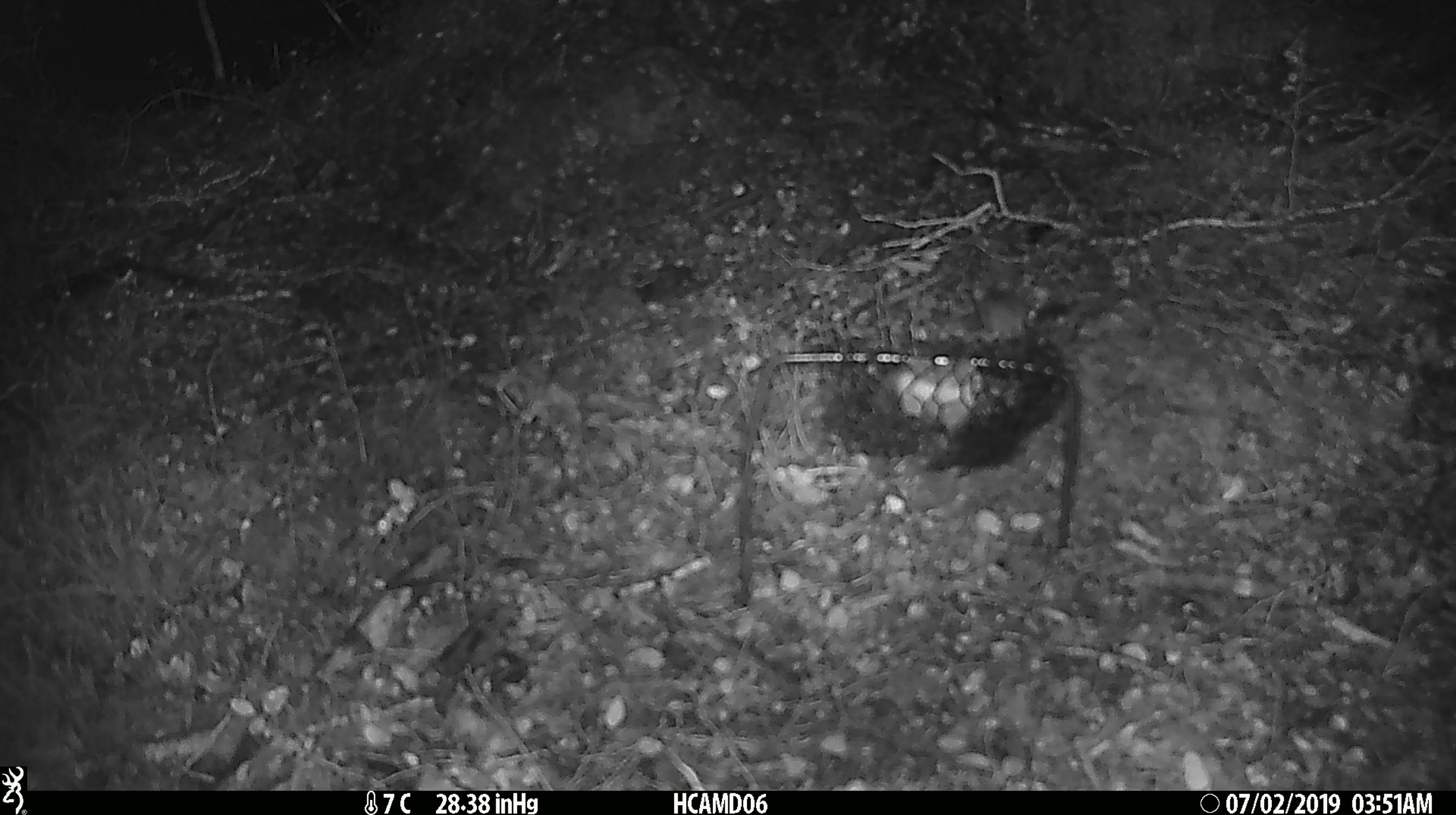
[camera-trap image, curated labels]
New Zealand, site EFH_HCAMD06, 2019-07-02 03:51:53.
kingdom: Animalia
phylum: Chordata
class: Mammalia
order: Rodentia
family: Muridae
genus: Mus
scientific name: Mus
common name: mouse